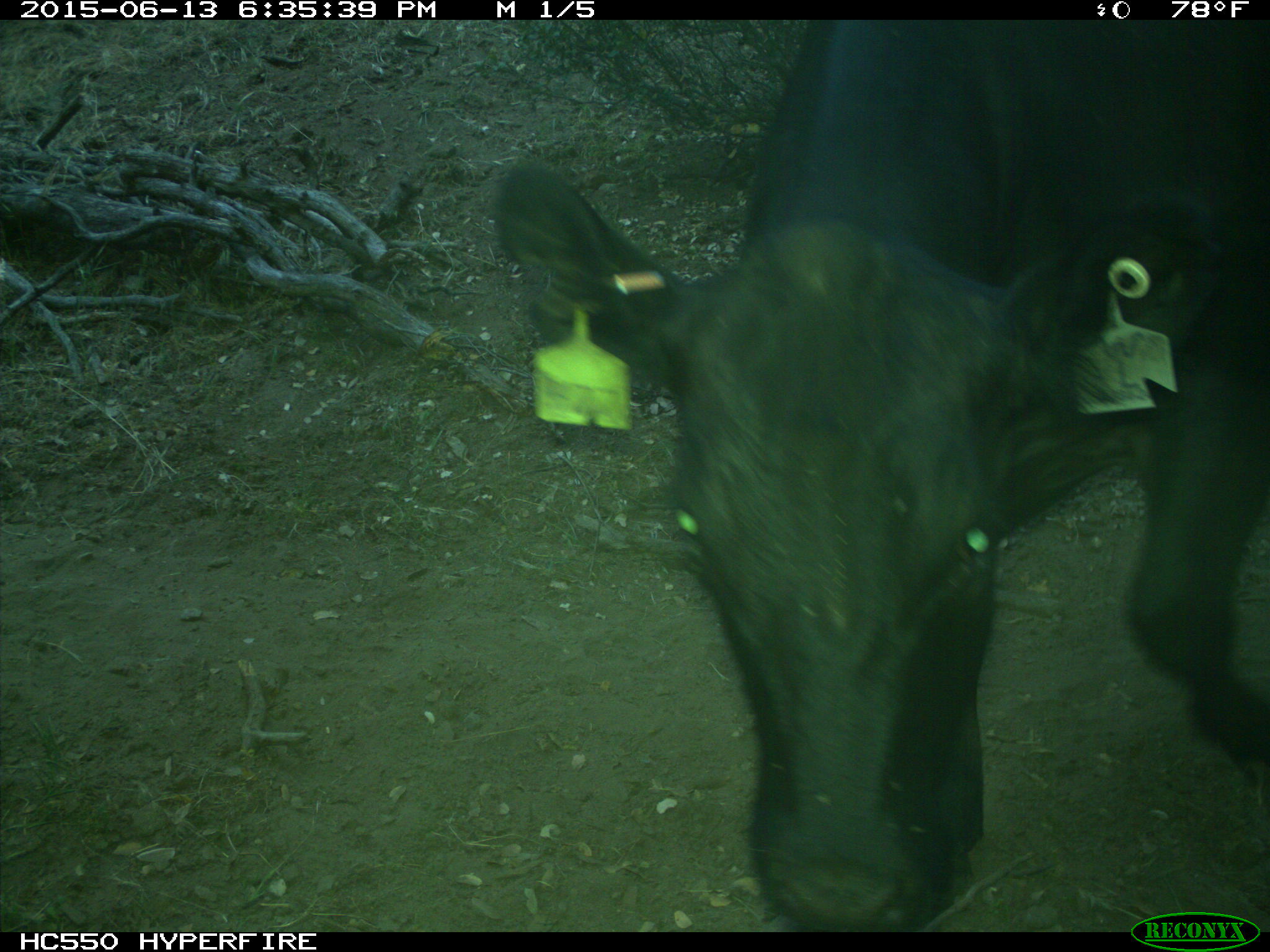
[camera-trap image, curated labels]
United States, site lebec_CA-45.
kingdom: Animalia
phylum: Chordata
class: Mammalia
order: Artiodactyla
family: Bovidae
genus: Bos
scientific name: Bos taurus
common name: domestic cow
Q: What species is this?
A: Bos taurus (domestic cow).